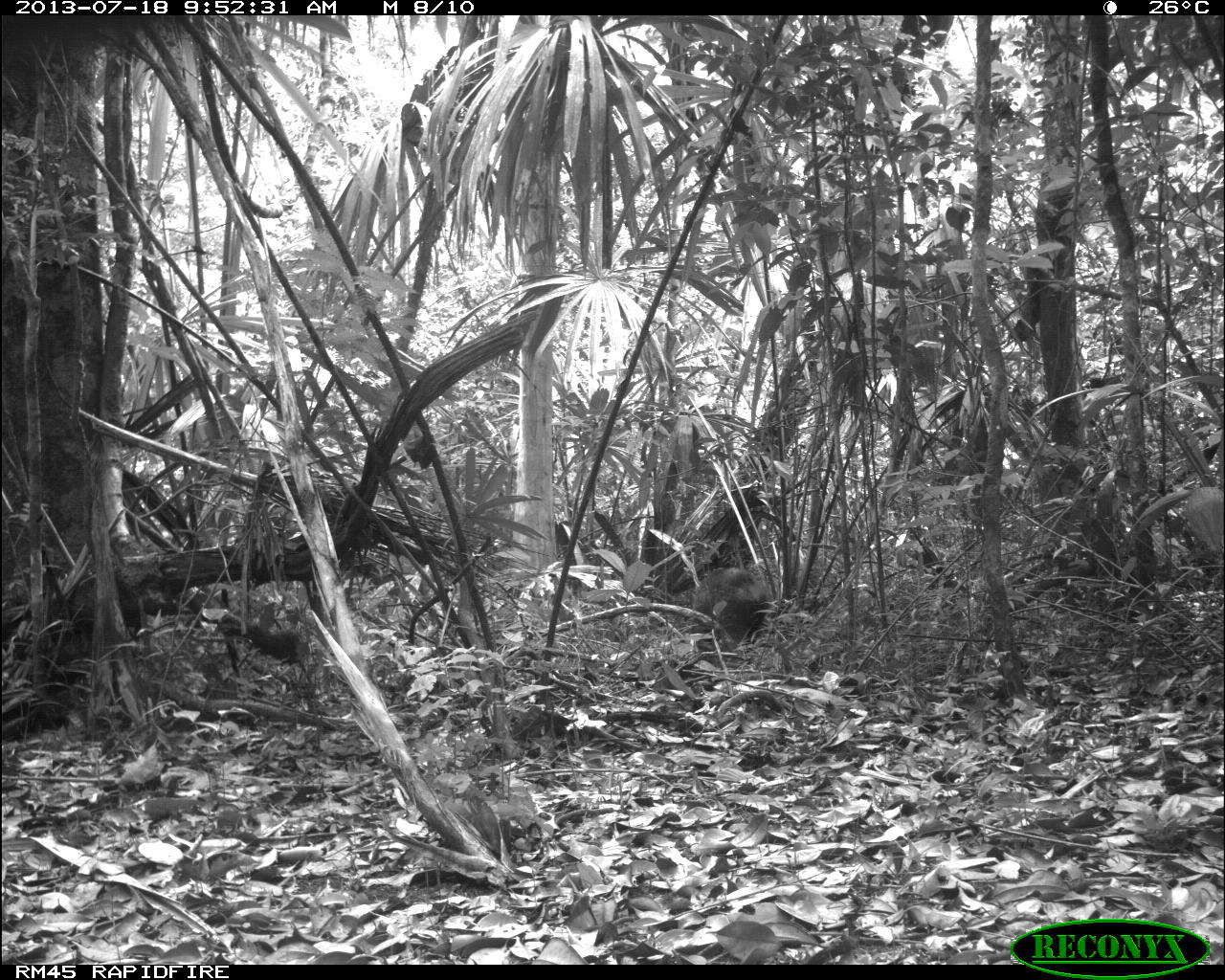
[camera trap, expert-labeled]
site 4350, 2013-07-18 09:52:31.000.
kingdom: Animalia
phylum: Chordata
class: Mammalia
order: Artiodactyla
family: Tayassuidae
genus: Pecari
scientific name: Pecari tajacu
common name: collared peccary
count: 1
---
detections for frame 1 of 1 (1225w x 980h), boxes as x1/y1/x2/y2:
pecari tajacu: 688/566/770/652